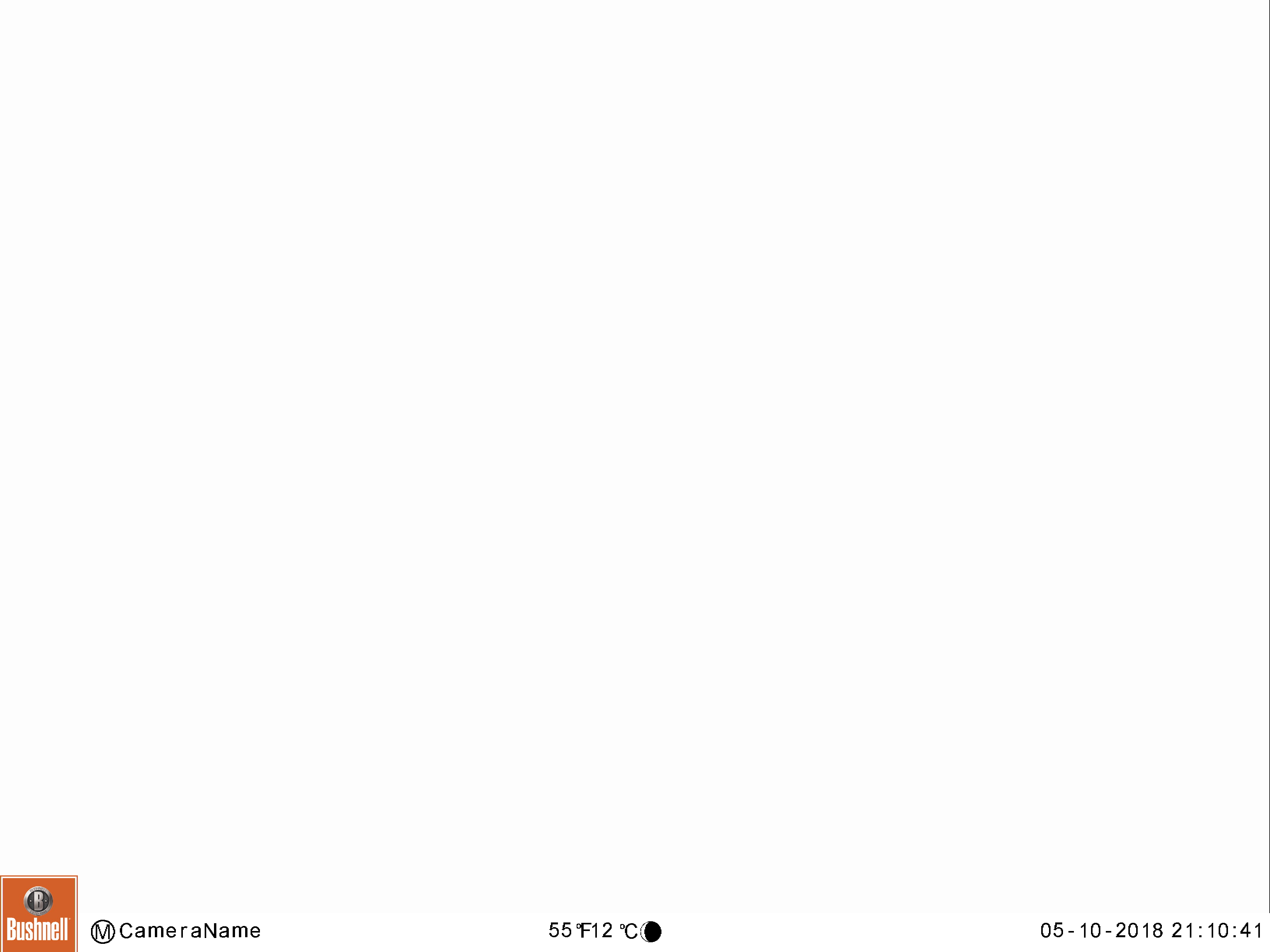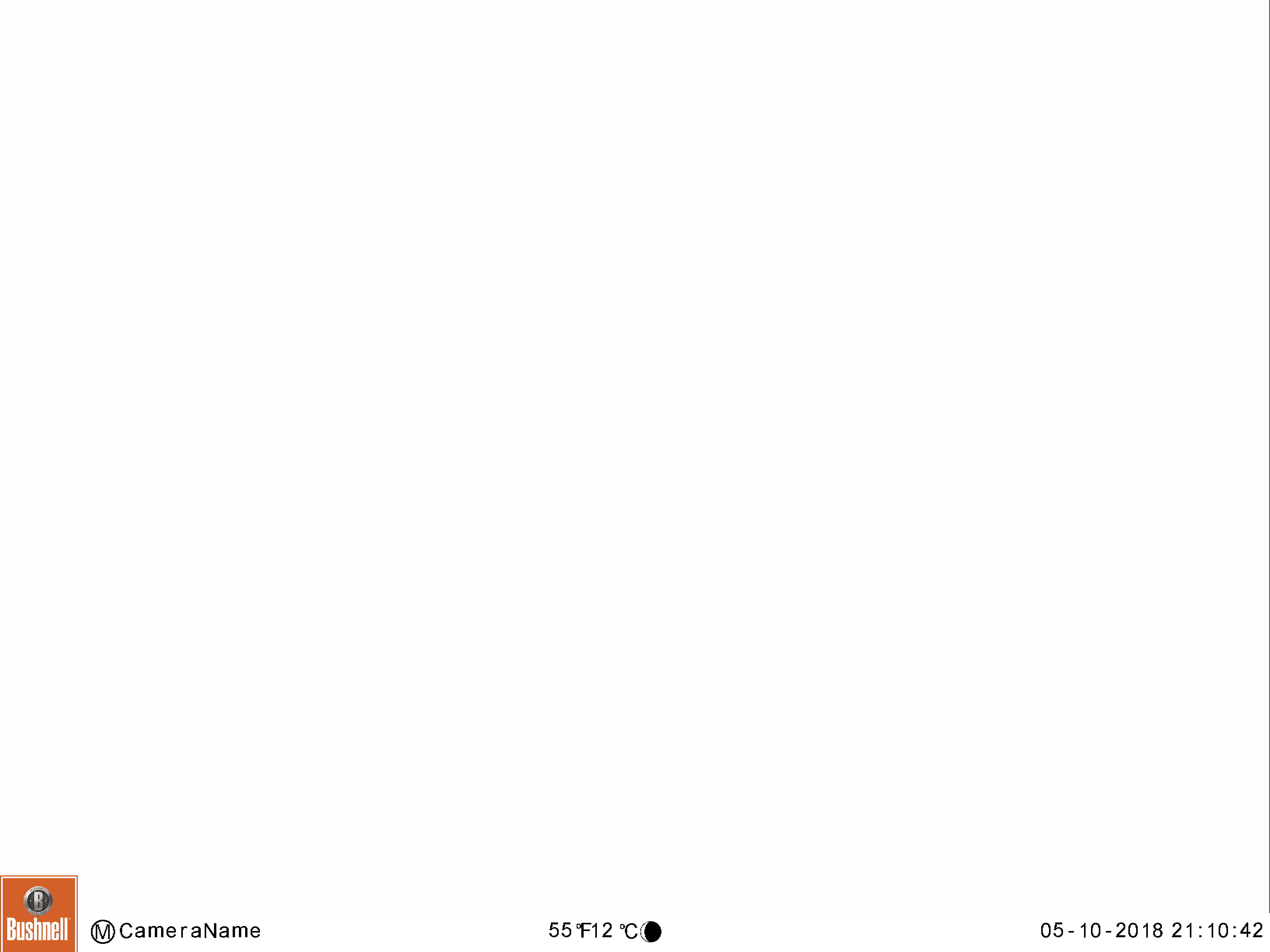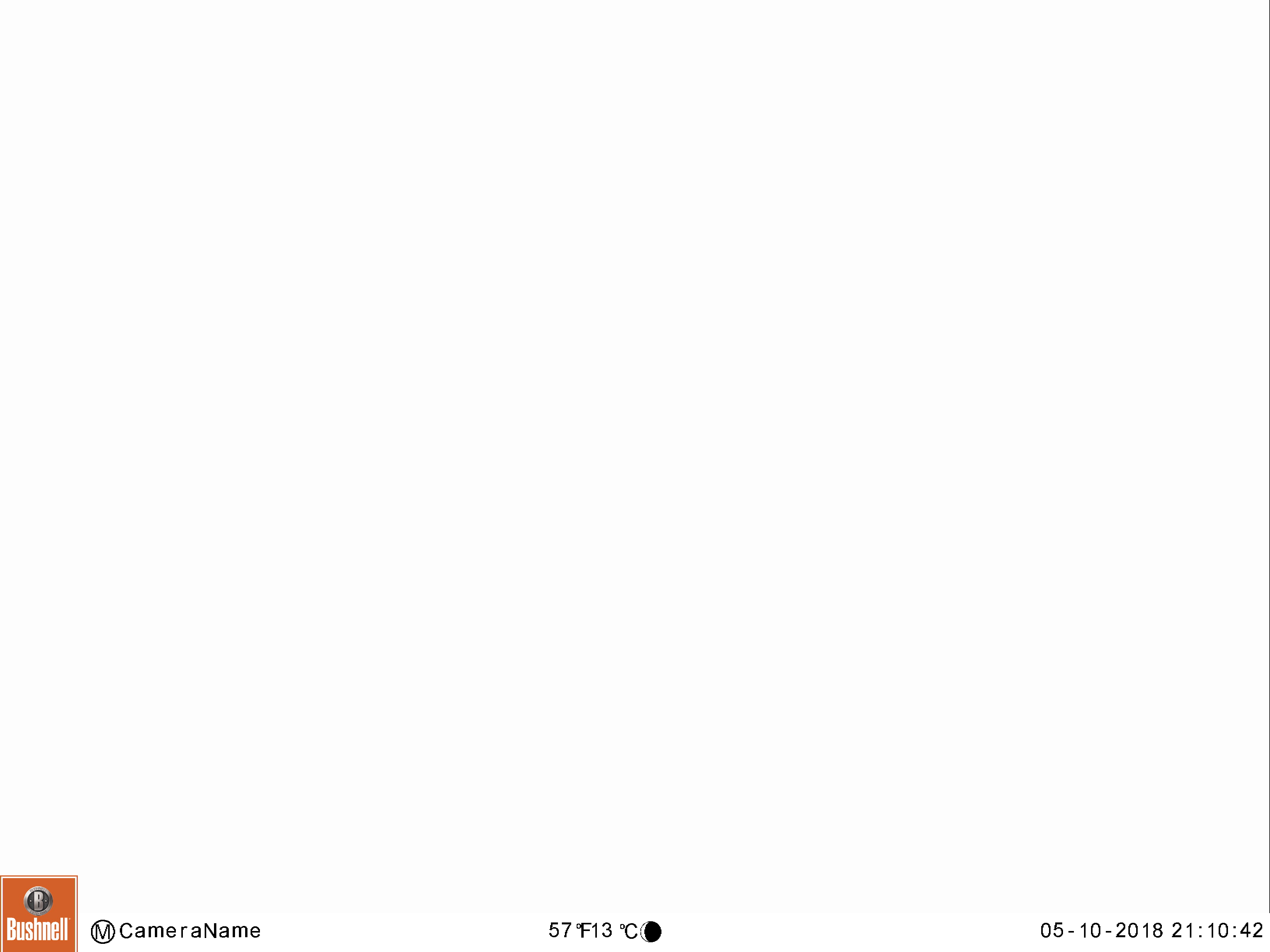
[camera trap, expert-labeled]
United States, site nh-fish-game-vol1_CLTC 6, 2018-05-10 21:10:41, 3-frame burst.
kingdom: Animalia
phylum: Chordata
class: Mammalia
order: Artiodactyla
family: Cervidae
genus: Alces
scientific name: Alces alces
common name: moose